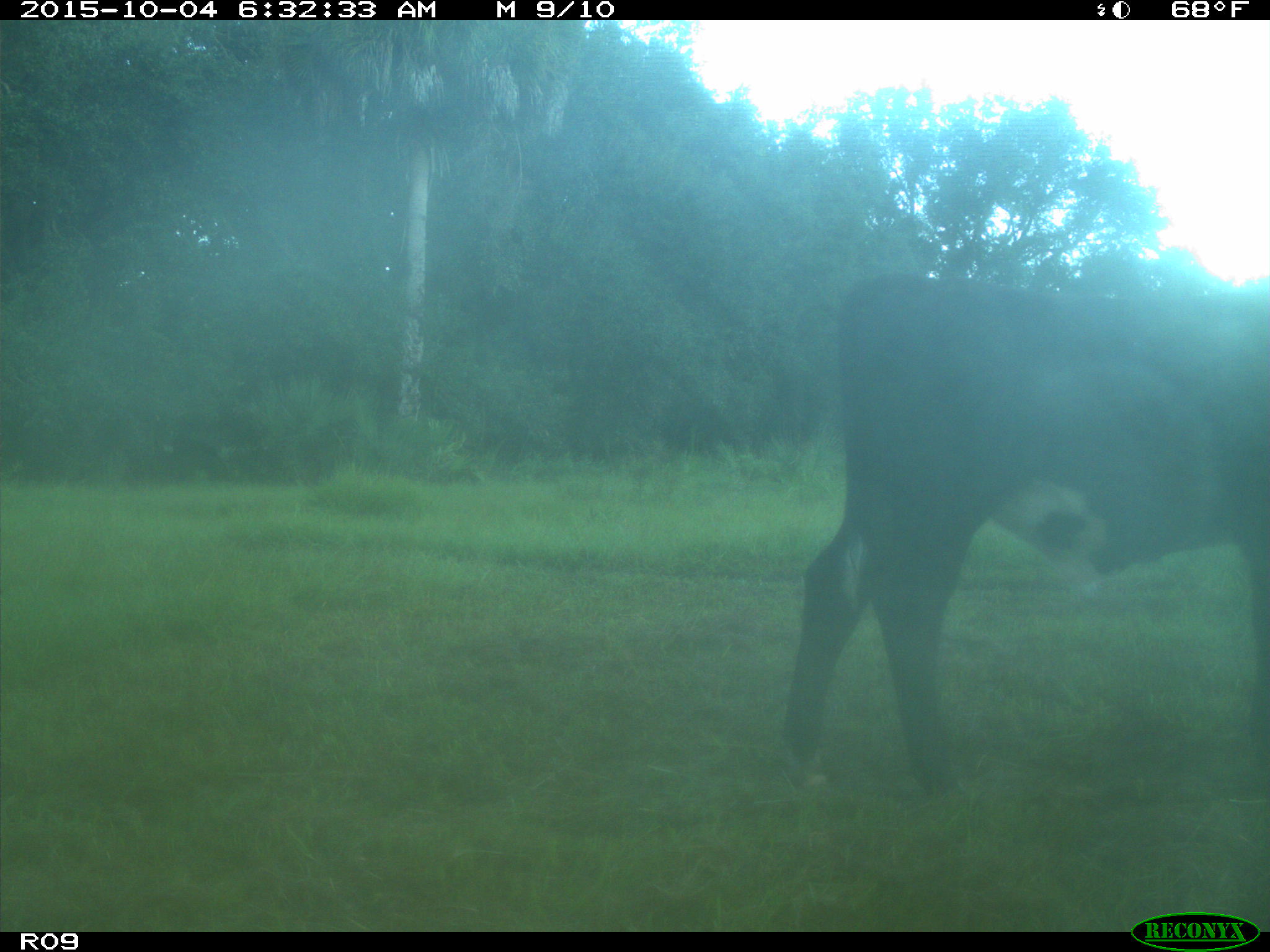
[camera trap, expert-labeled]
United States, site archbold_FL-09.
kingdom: Animalia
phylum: Chordata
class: Mammalia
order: Artiodactyla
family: Bovidae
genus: Bos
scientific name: Bos taurus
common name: domestic cow